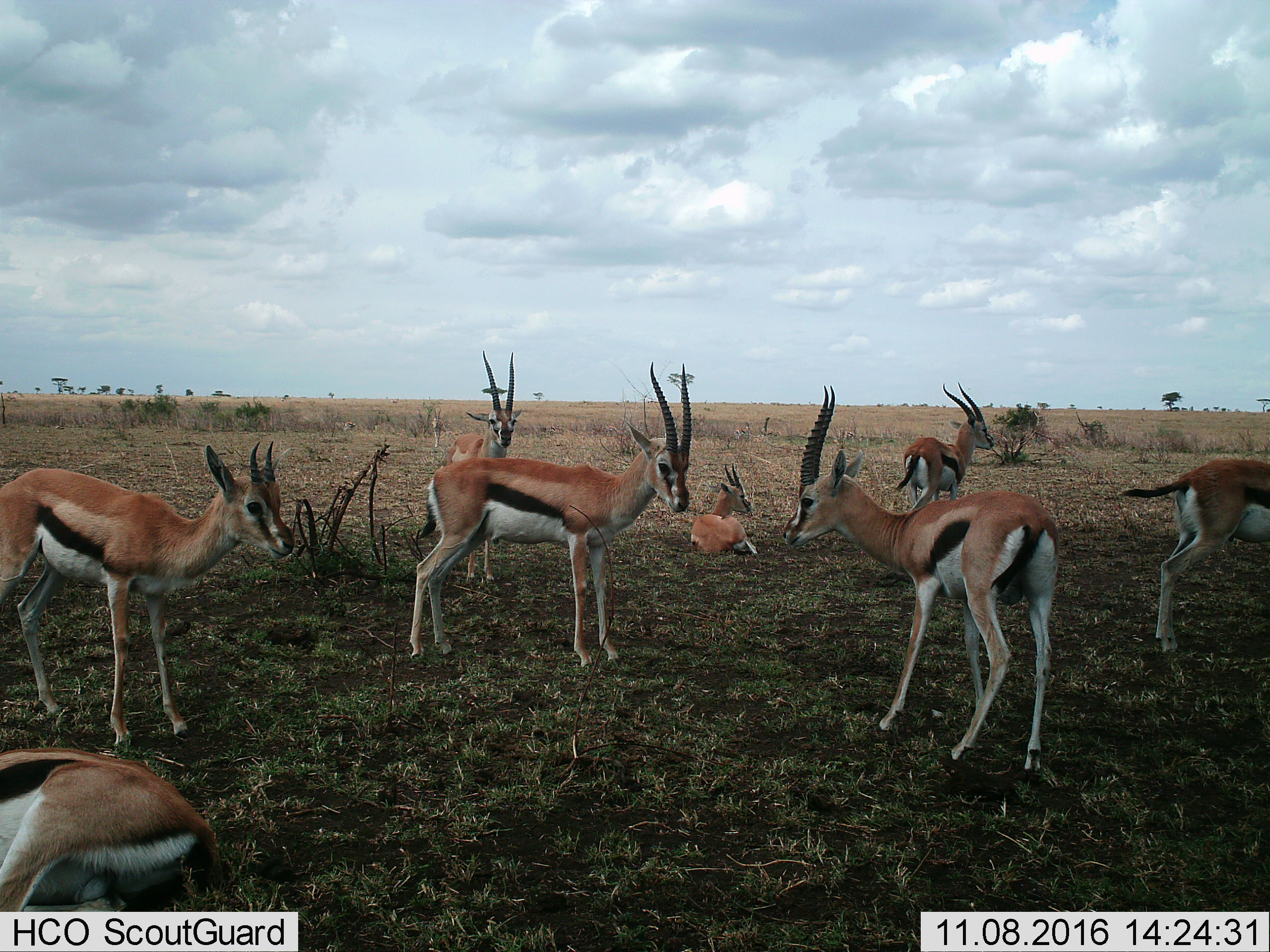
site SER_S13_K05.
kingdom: Animalia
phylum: Chordata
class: Mammalia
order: Artiodactyla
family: Bovidae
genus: Eudorcas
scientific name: Eudorcas thomsonii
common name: thomson's gazelle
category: gazellethomsons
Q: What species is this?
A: Gazellethomsons (thomson's gazelle) (Eudorcas thomsonii).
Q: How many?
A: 8.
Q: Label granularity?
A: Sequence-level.